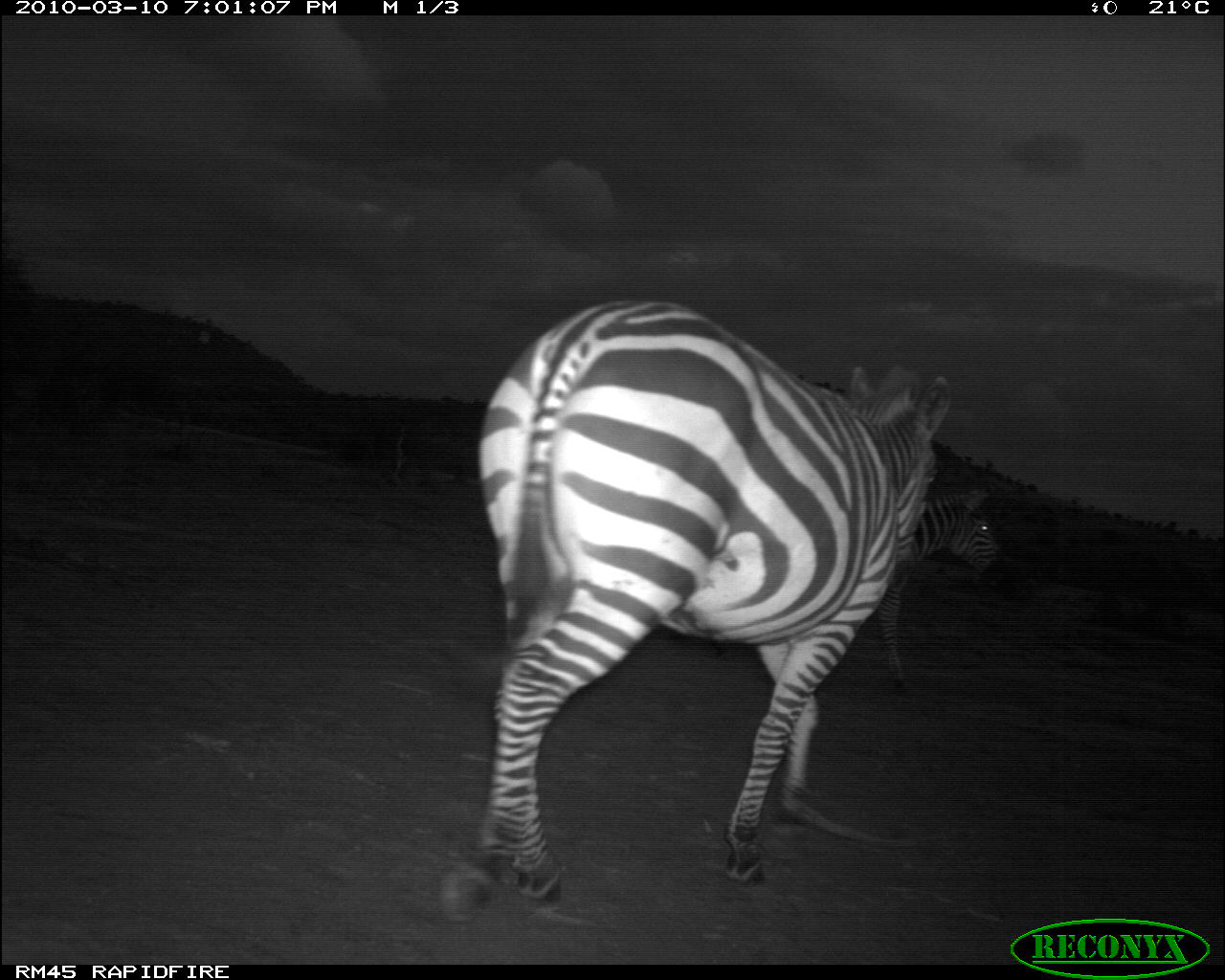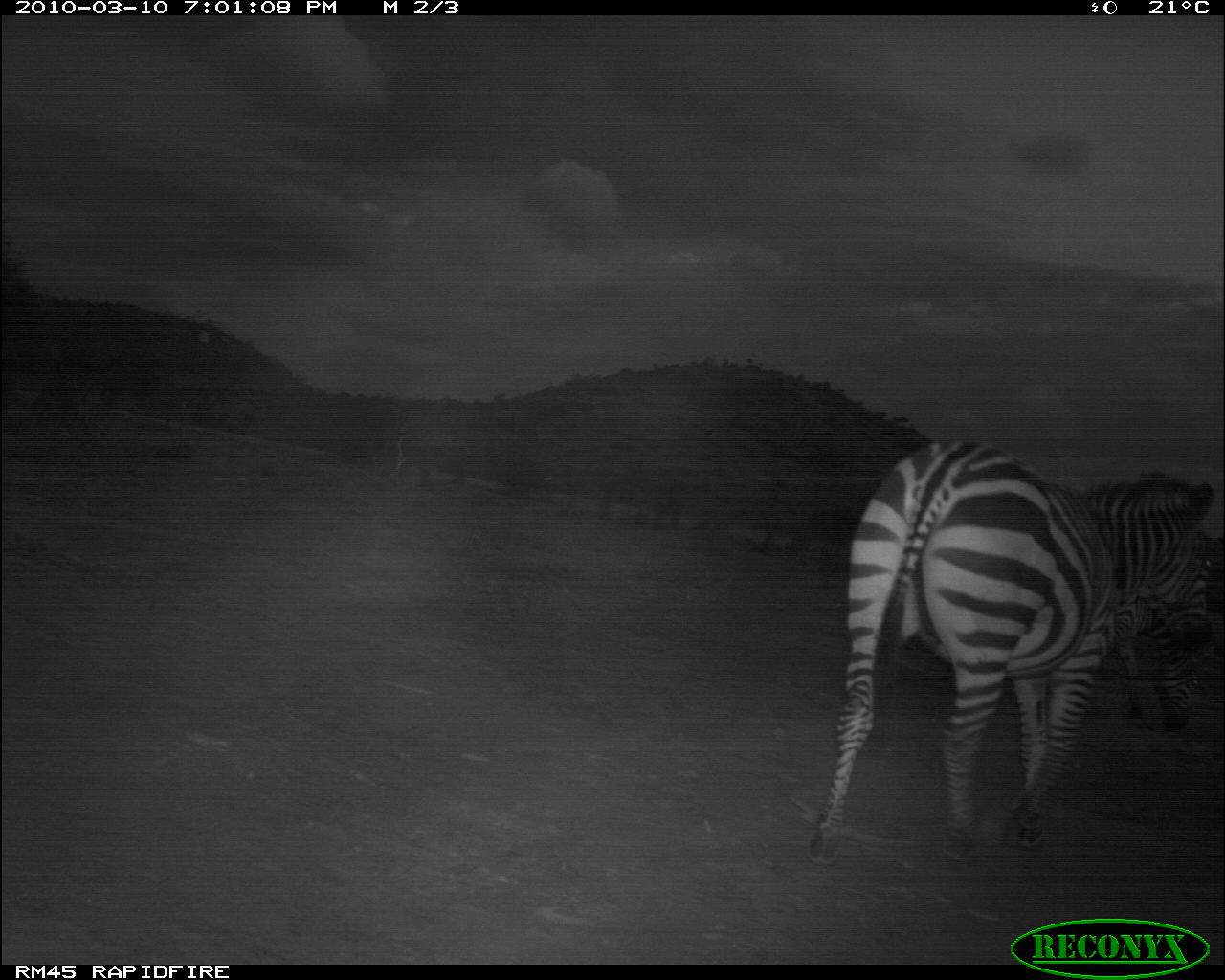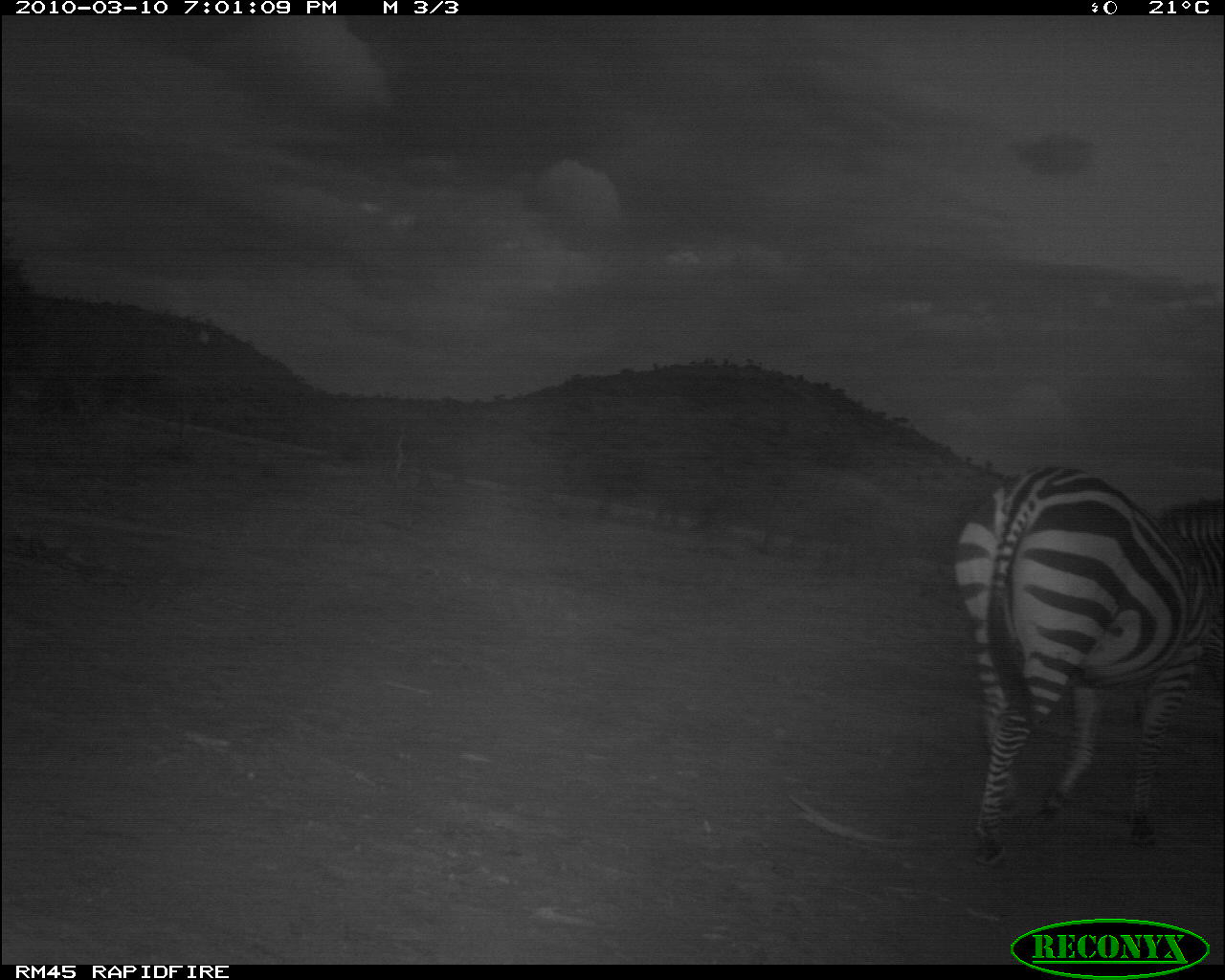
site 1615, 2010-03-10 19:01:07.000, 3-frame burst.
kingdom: Animalia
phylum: Chordata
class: Mammalia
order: Perissodactyla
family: Equidae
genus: Equus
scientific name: Equus quagga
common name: plains zebra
Equus quagga (plains zebra), count 2.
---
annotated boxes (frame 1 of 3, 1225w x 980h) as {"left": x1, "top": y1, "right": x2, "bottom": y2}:
equus quagga: {"left": 435, "top": 298, "right": 954, "bottom": 914}; {"left": 877, "top": 485, "right": 1002, "bottom": 690}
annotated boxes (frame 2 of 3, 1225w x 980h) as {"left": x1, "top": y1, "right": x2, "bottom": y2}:
equus quagga: {"left": 804, "top": 437, "right": 1219, "bottom": 867}; {"left": 1113, "top": 594, "right": 1202, "bottom": 736}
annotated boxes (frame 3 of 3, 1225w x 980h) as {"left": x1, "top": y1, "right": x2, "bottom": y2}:
equus quagga: {"left": 952, "top": 464, "right": 1223, "bottom": 873}